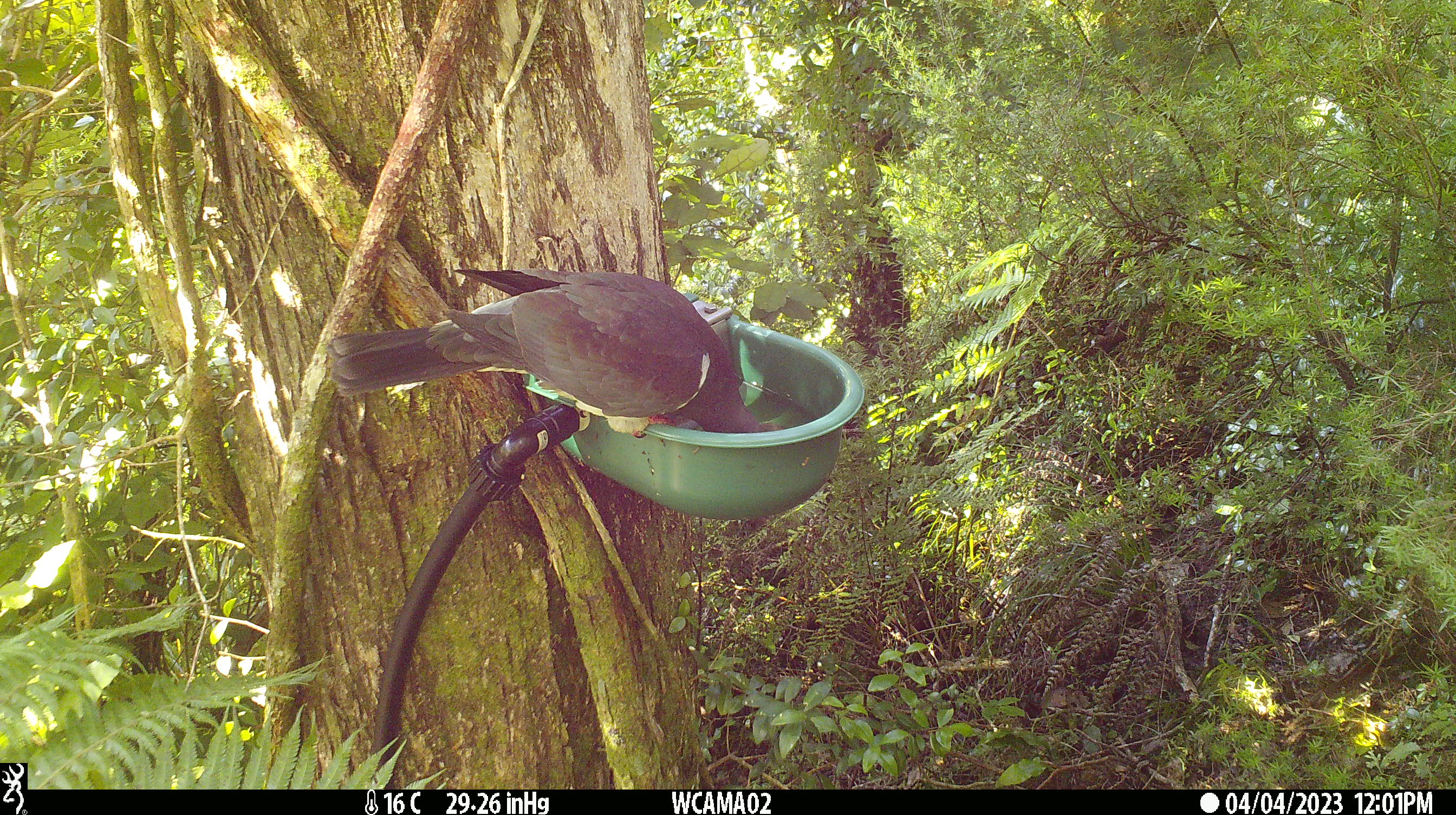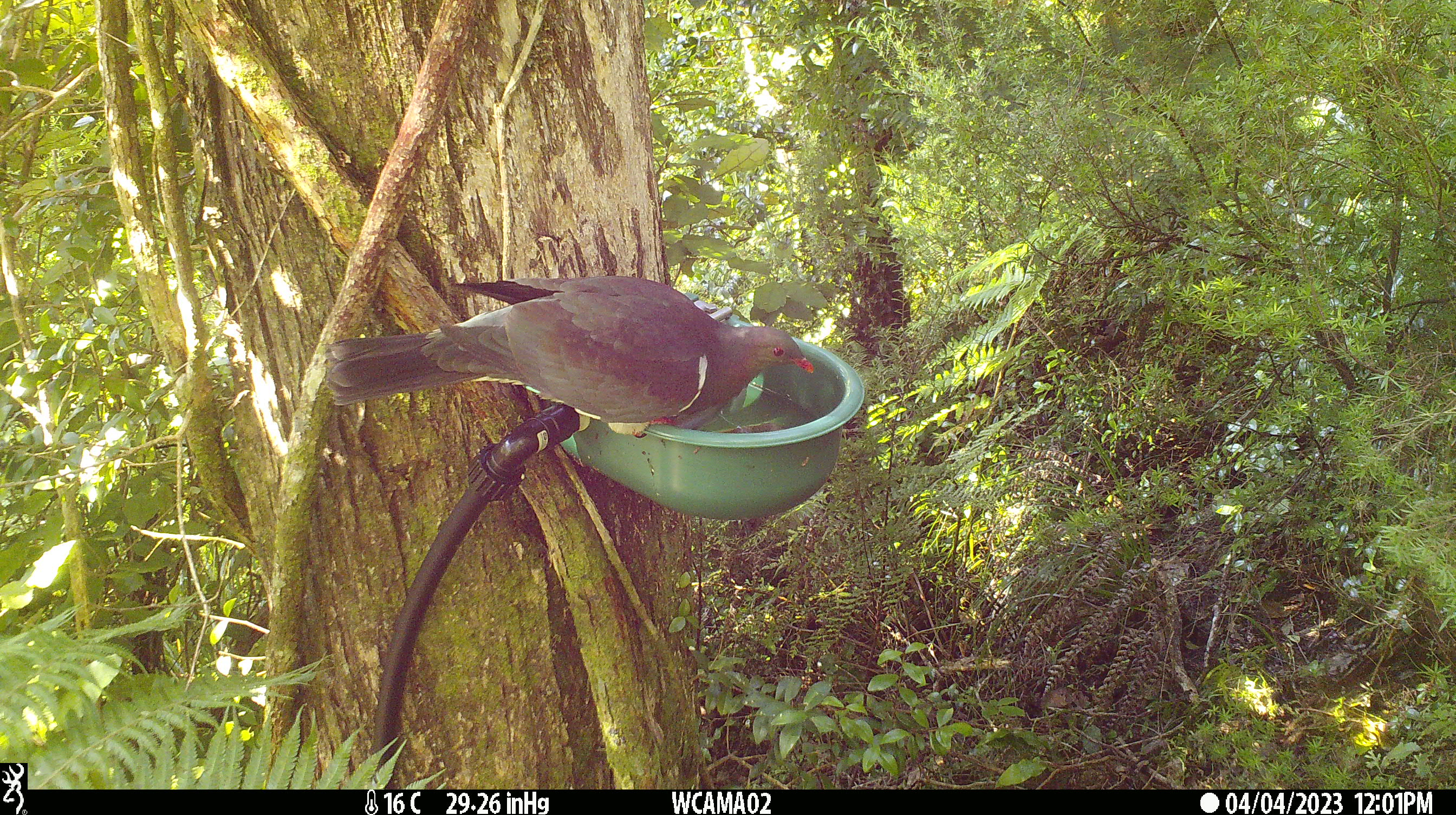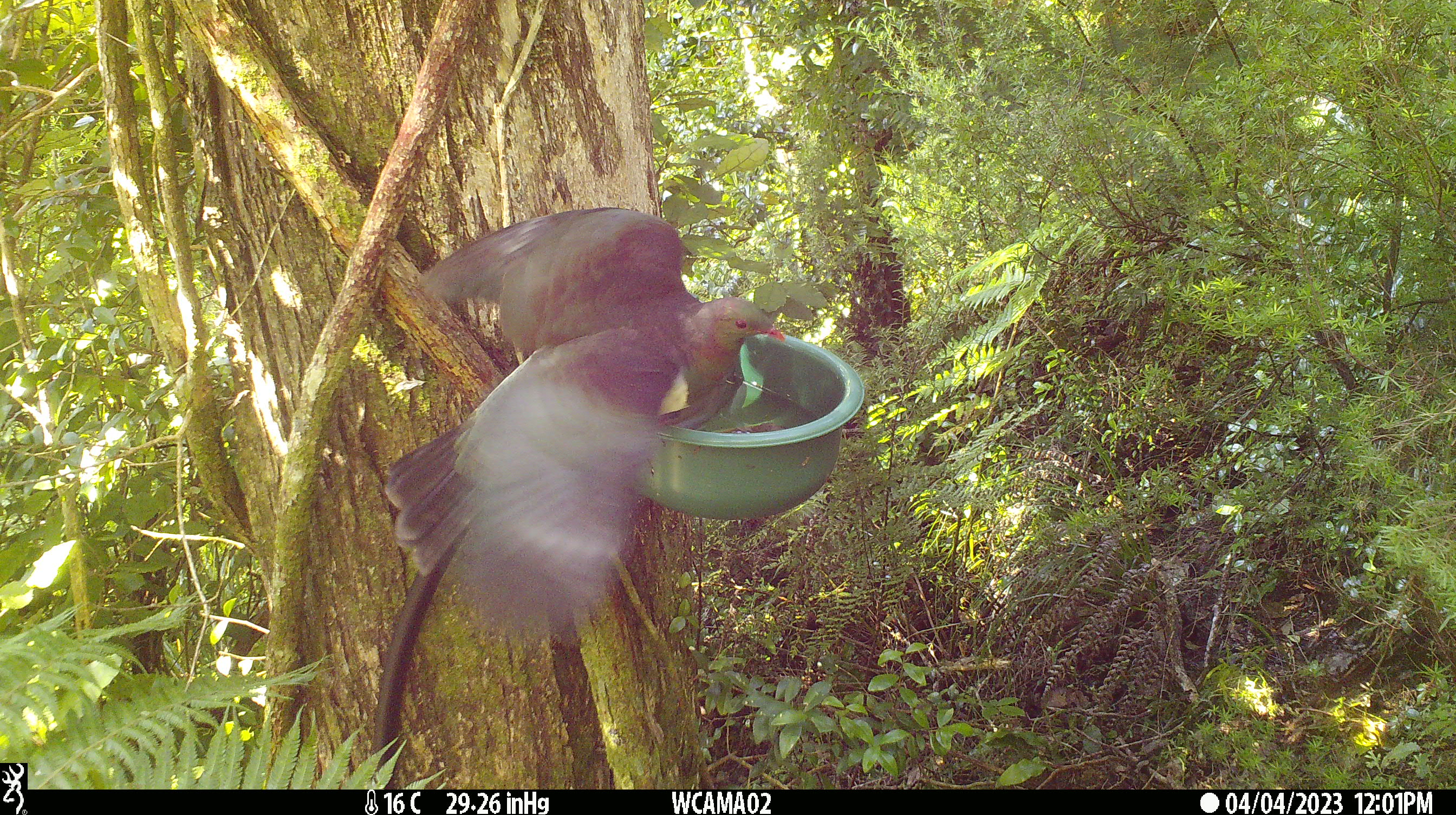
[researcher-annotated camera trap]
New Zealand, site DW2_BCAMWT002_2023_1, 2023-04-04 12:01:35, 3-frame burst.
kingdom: Animalia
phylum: Chordata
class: Aves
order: Columbiformes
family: Columbidae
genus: Hemiphaga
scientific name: Hemiphaga novaeseelandiae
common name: new zealand pigeon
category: kereru